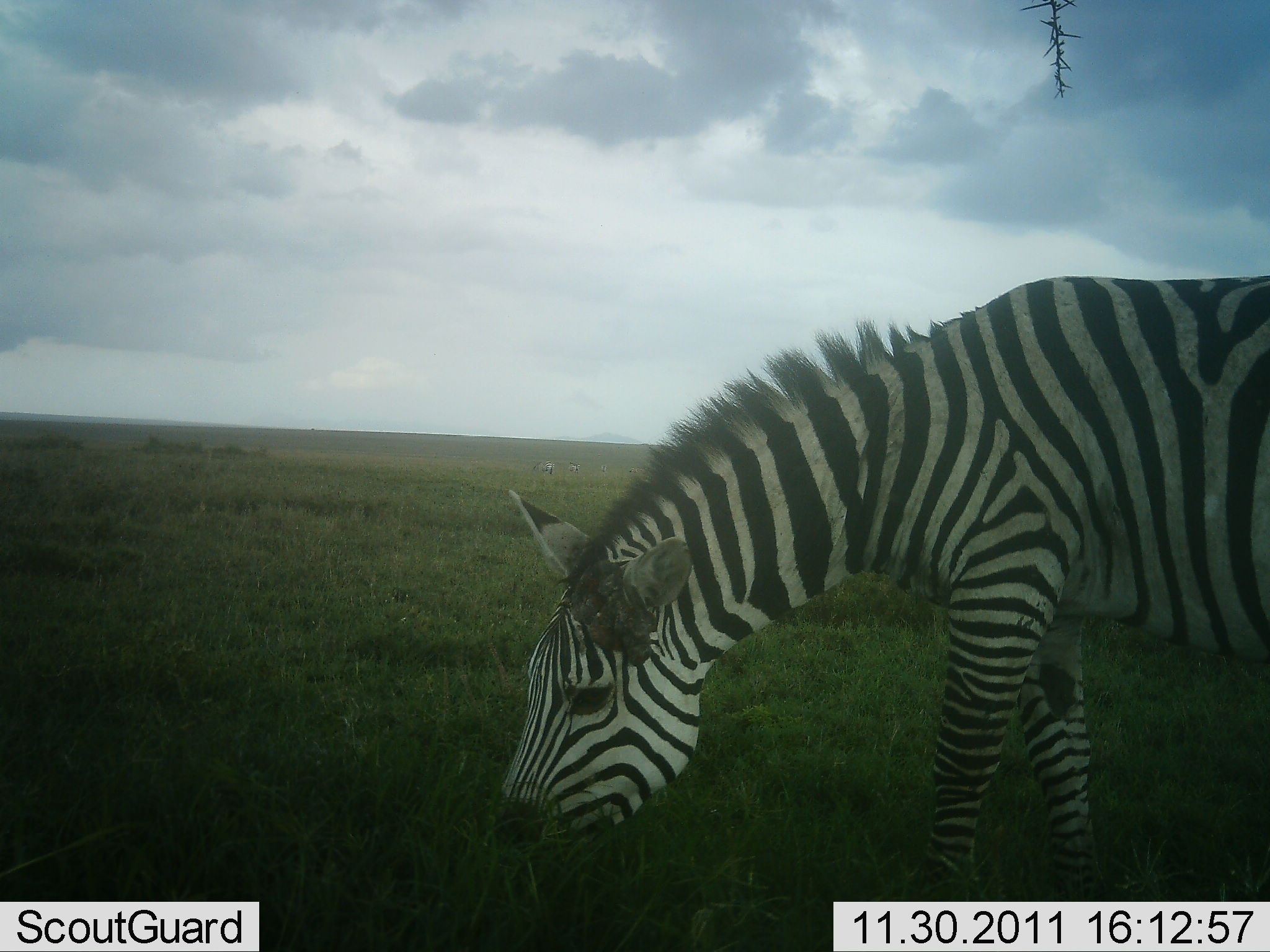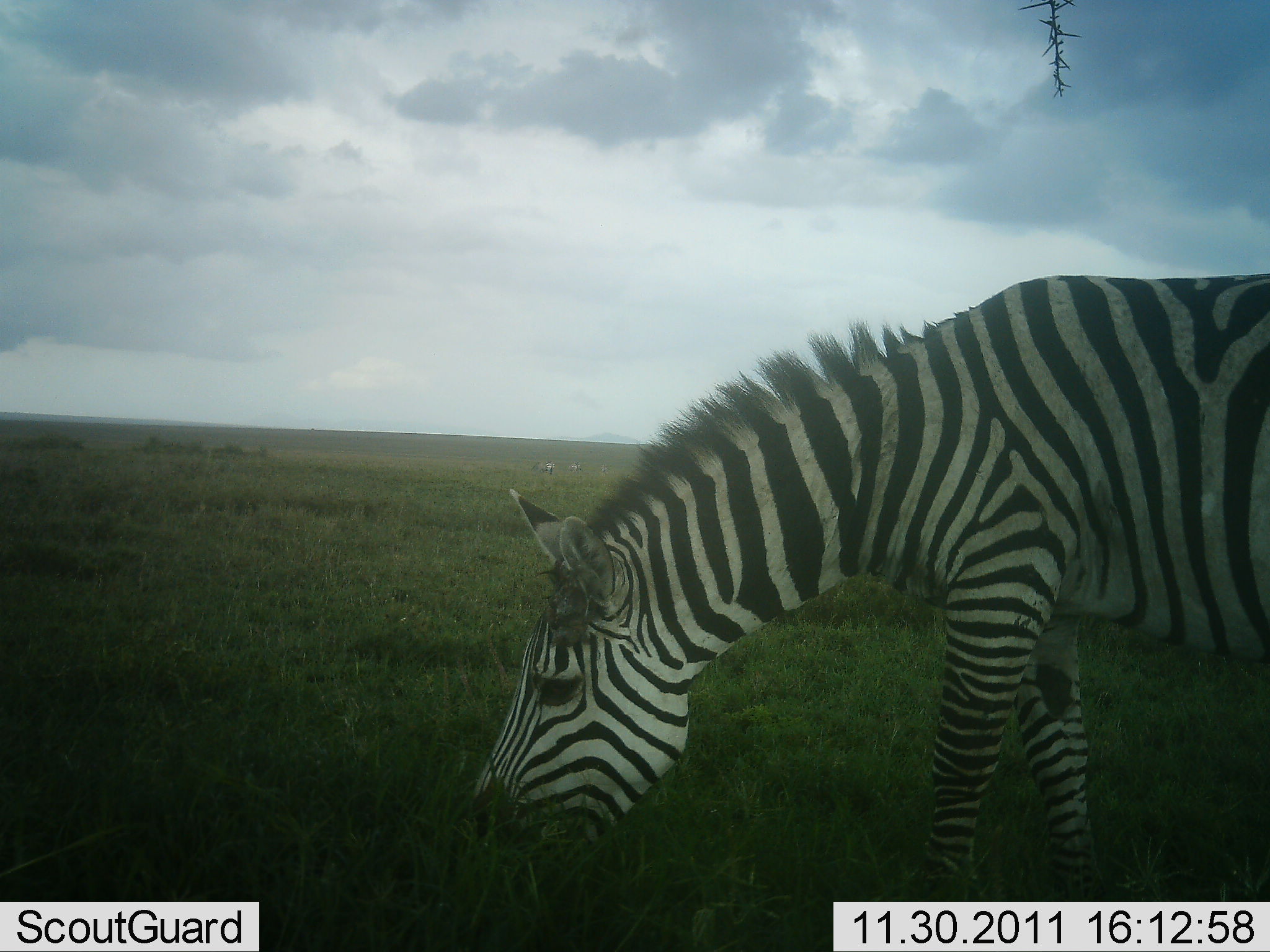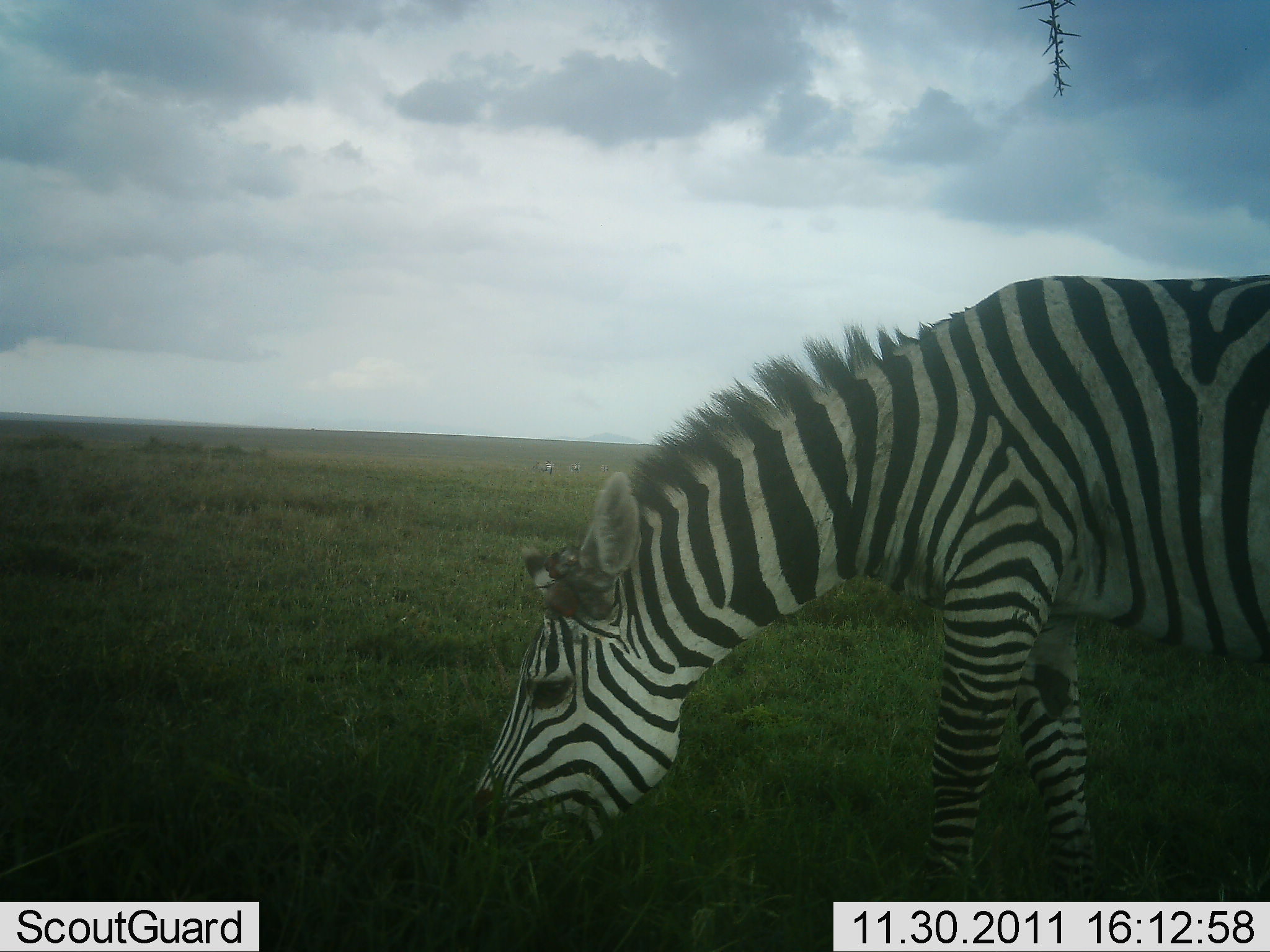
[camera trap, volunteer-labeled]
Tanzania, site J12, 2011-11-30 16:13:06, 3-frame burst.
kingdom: Animalia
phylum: Chordata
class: Mammalia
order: Perissodactyla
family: Equidae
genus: Equus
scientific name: Equus quagga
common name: plains zebra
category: zebra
Zebra (plains zebra) (Equus quagga), count 1. Behavior (volunteer vote fractions): standing 24%, resting 0%, moving 0%, interacting 0%. Young present (vote fraction): 0%. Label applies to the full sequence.